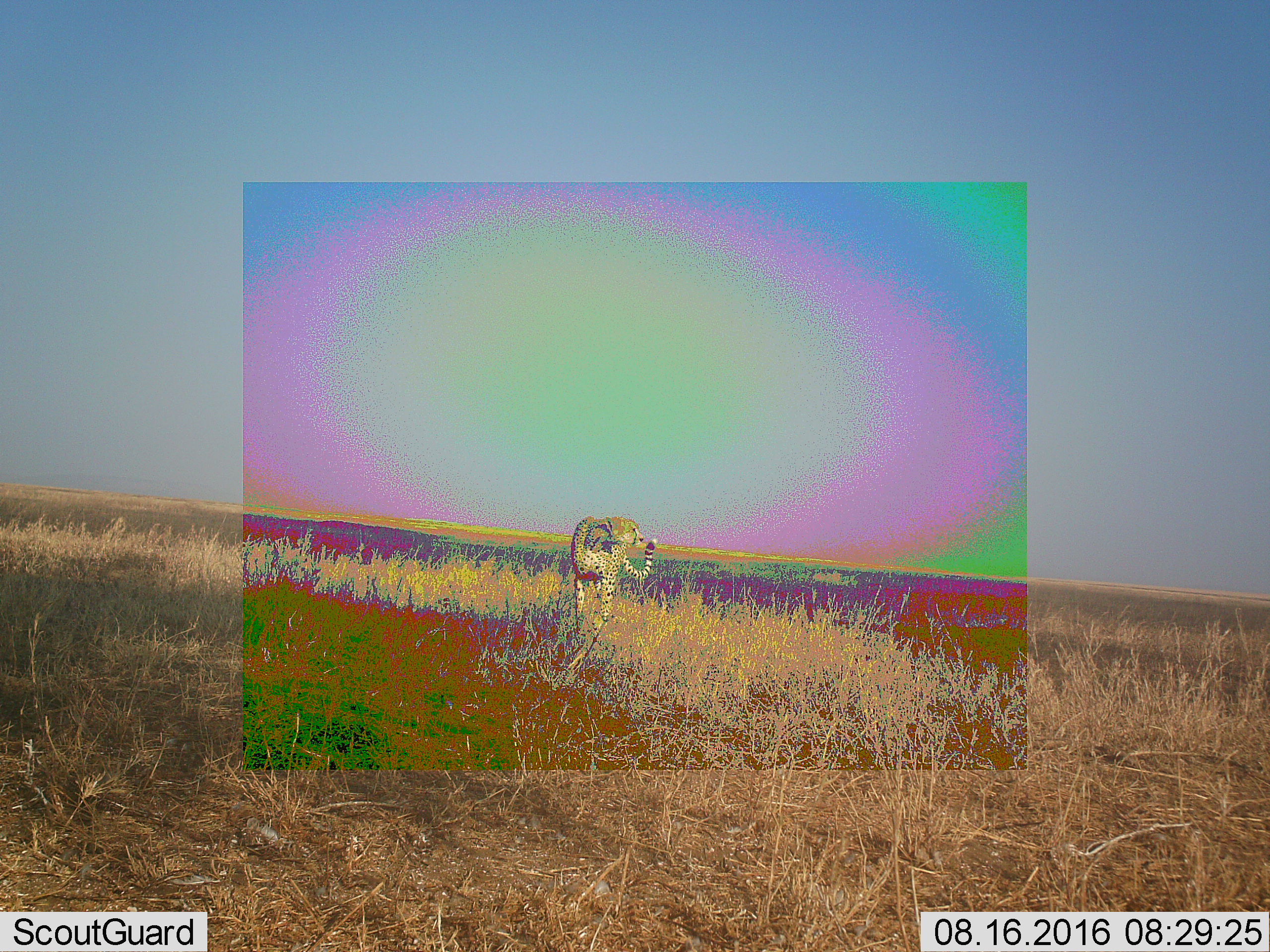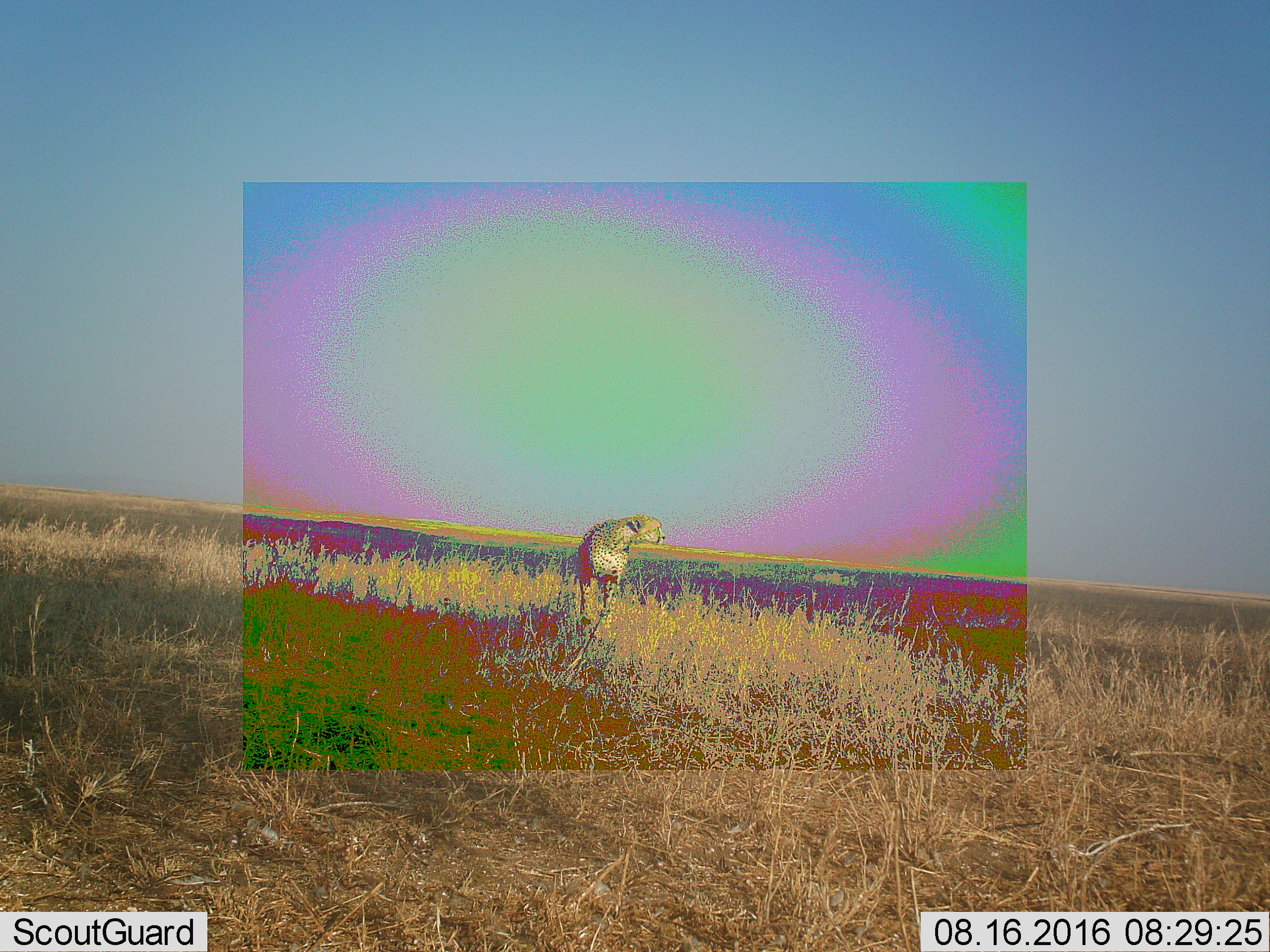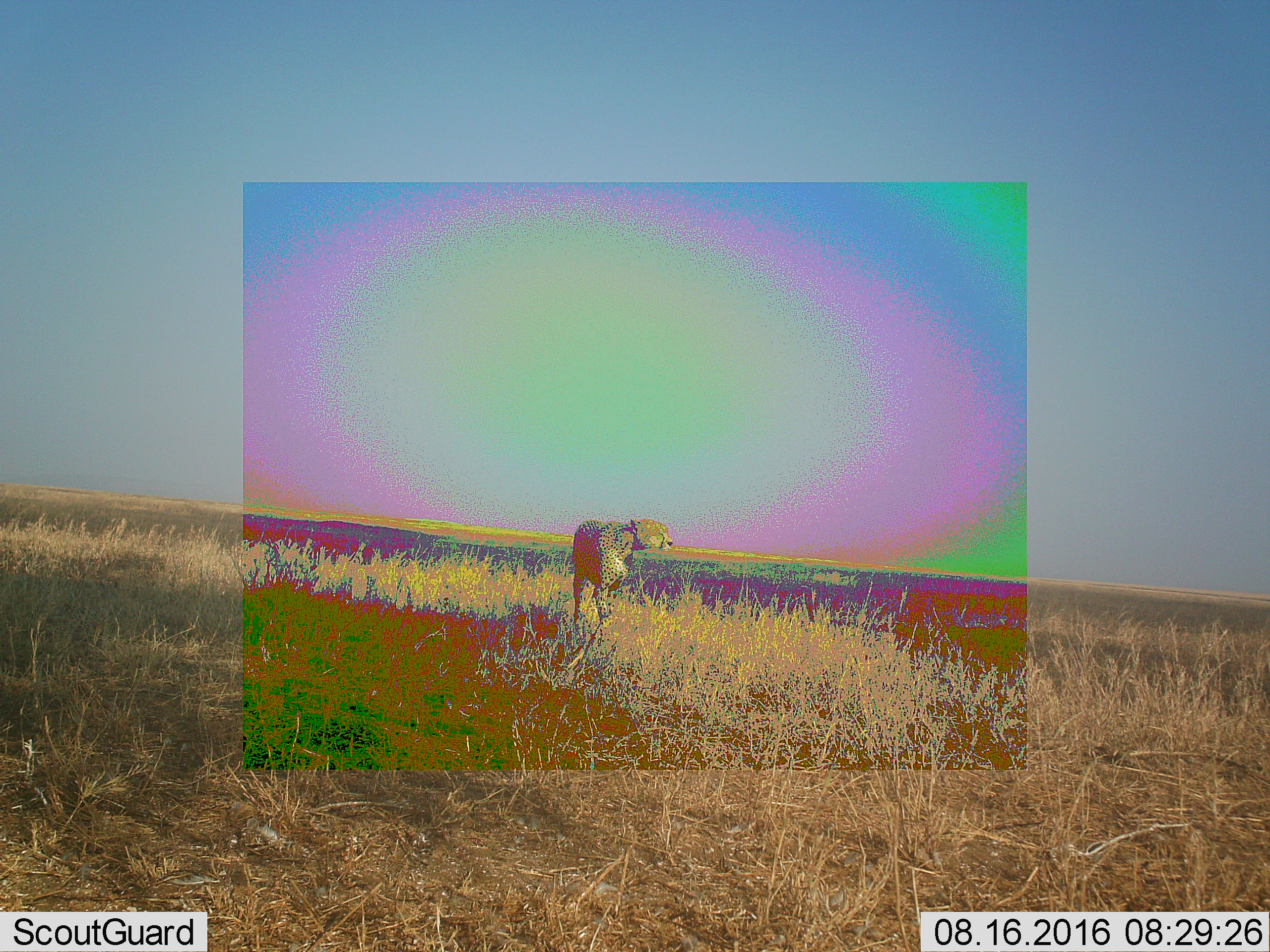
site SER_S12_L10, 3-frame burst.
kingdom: Animalia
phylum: Chordata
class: Mammalia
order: Carnivora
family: Felidae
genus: Acinonyx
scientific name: Acinonyx jubatus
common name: cheetah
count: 1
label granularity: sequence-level